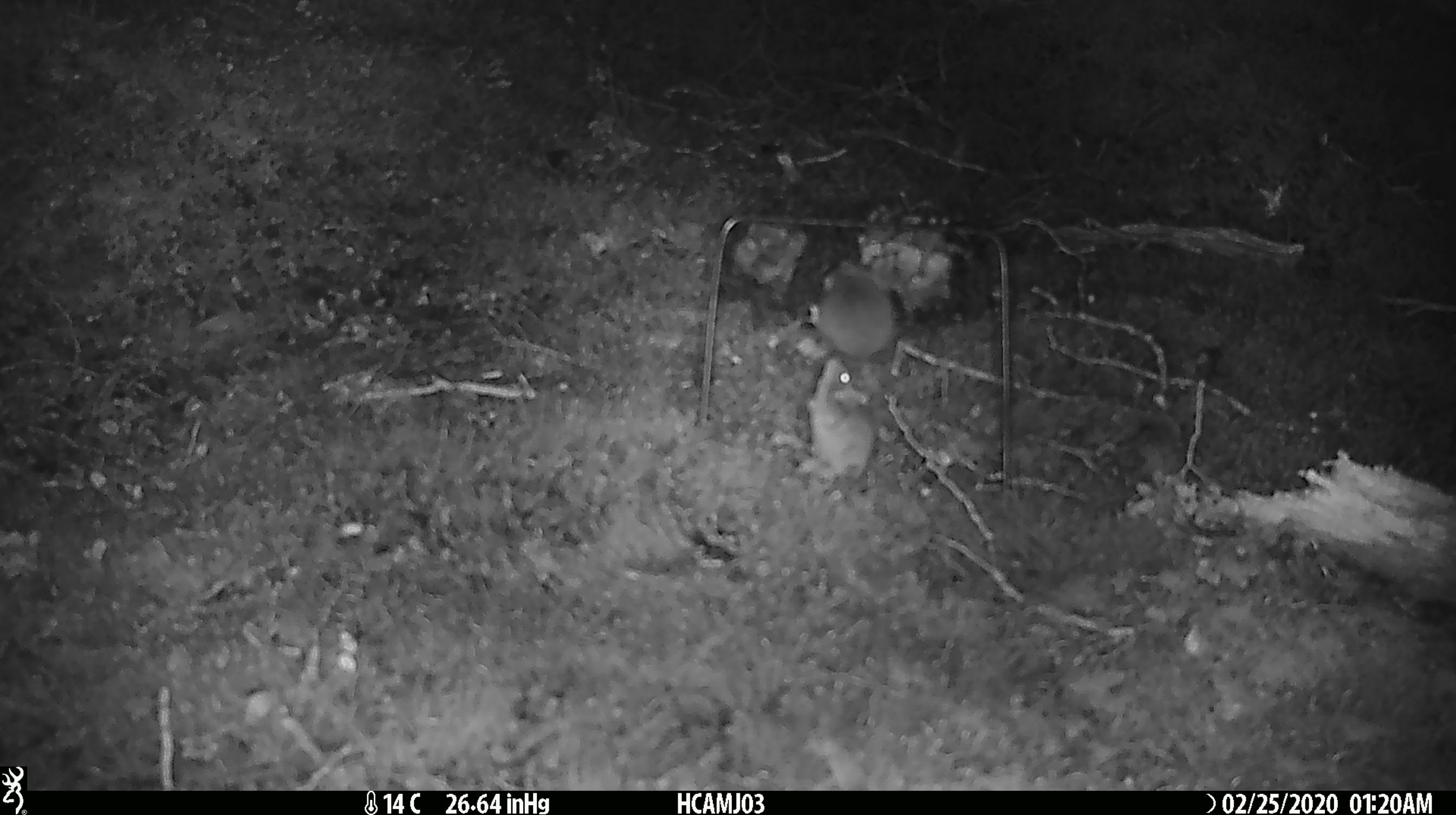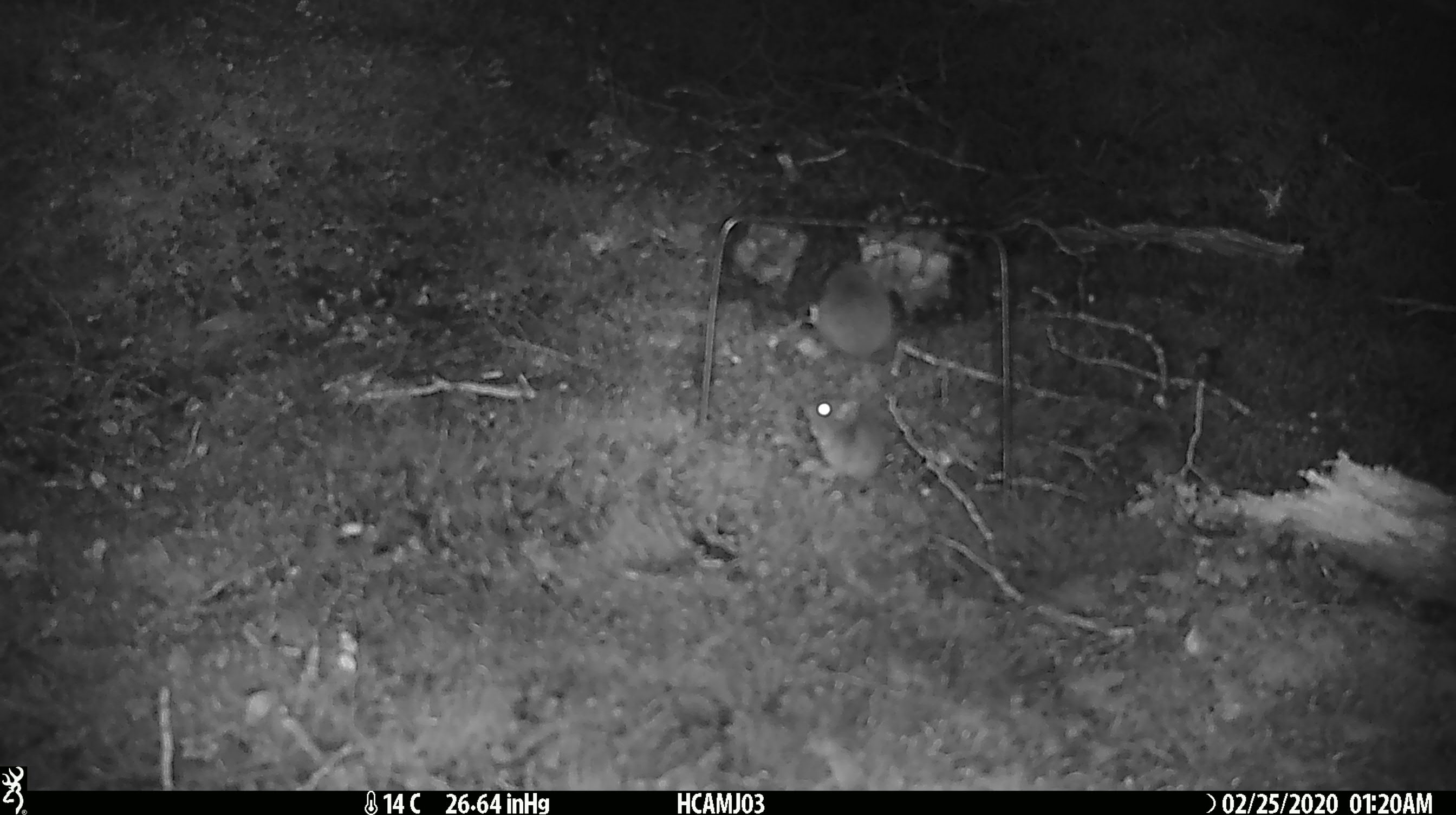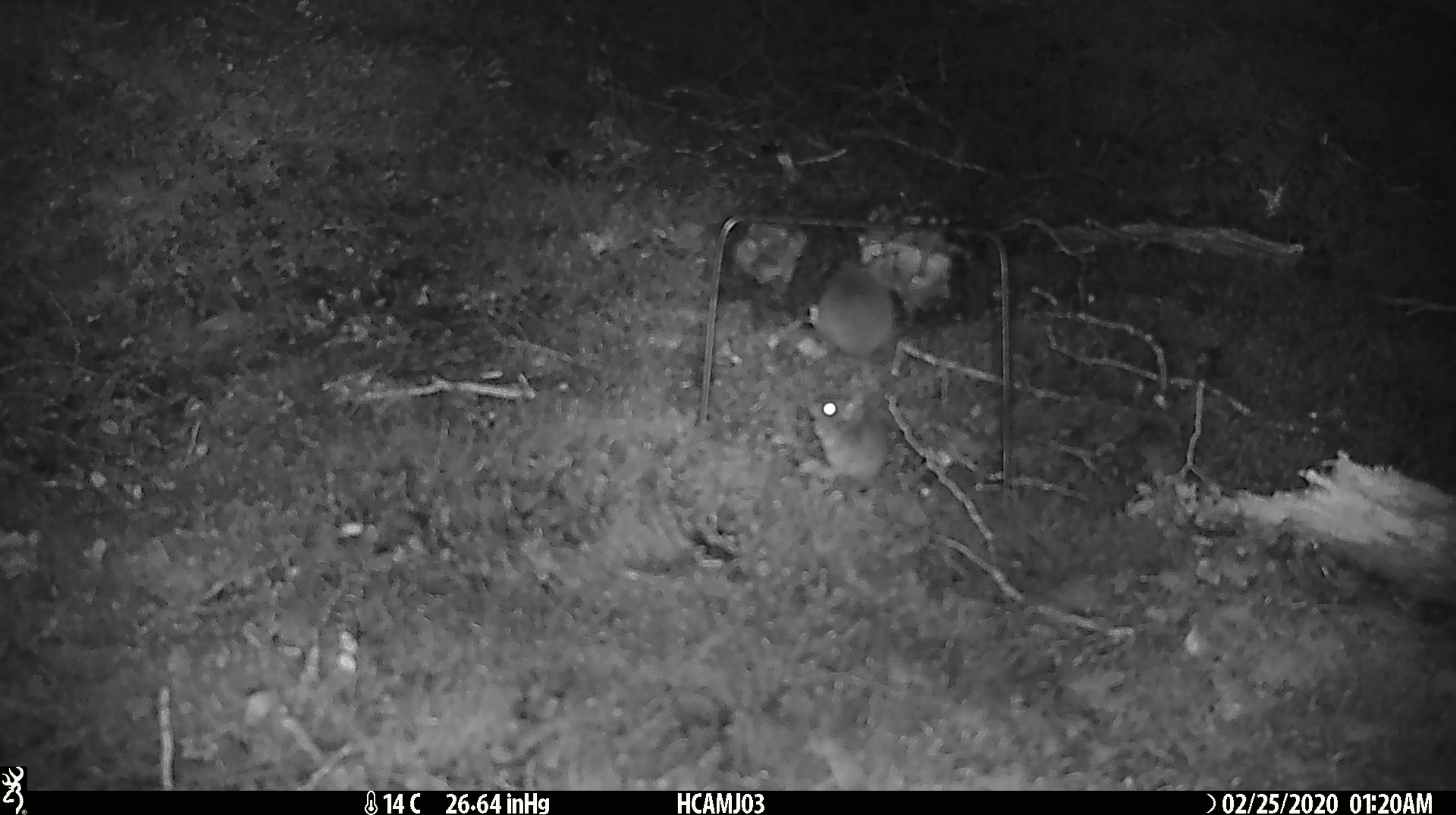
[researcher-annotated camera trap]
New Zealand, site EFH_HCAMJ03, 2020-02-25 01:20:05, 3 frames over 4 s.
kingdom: Animalia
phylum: Chordata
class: Mammalia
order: Rodentia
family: Muridae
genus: Mus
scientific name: Mus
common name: mouse